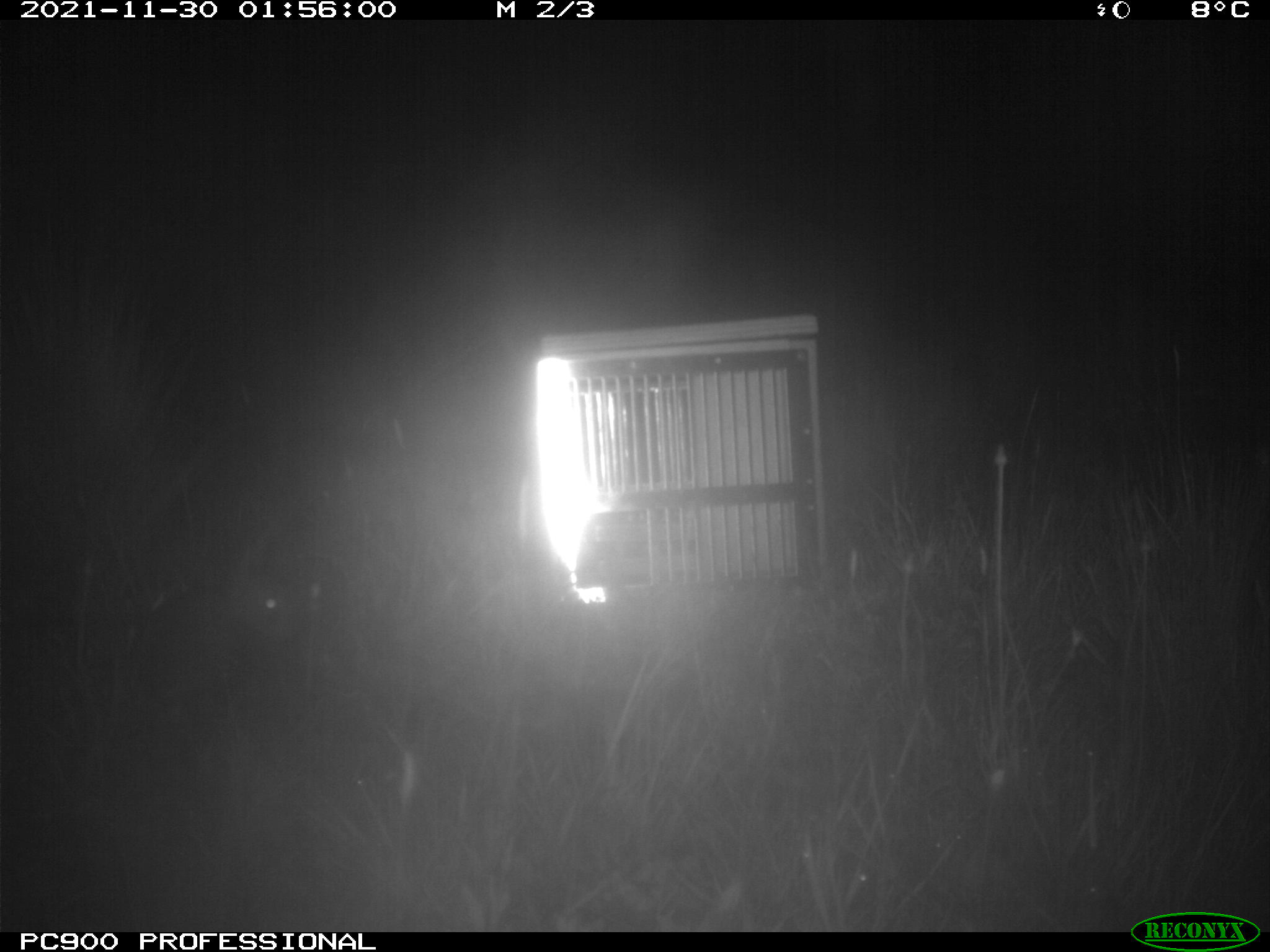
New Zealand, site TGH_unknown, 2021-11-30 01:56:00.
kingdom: Animalia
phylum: Chordata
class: Mammalia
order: Lagomorpha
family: Leporidae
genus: Oryctolagus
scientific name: Oryctolagus cuniculus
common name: european rabbit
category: rabbit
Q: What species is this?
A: Rabbit (european rabbit) (Oryctolagus cuniculus).